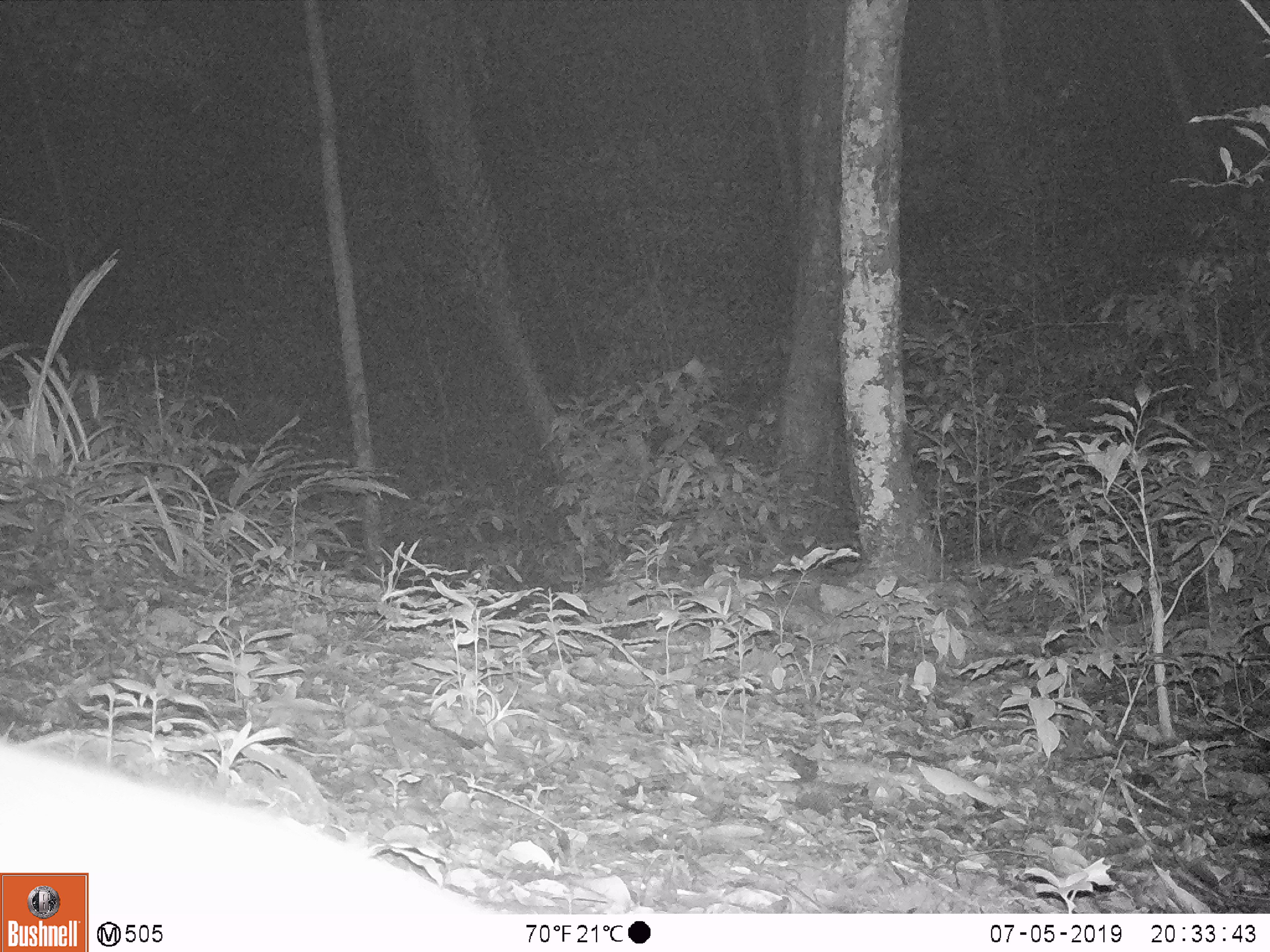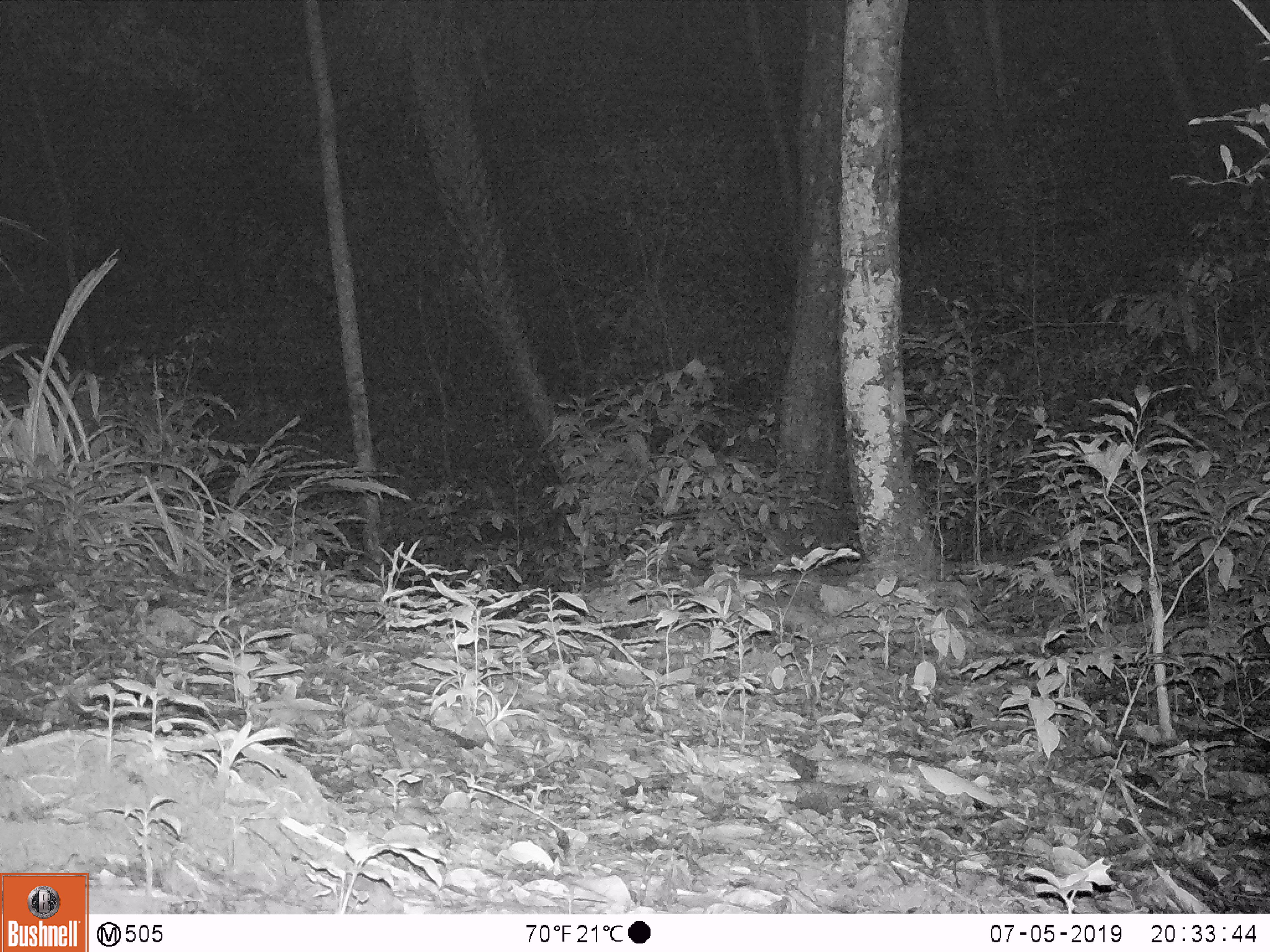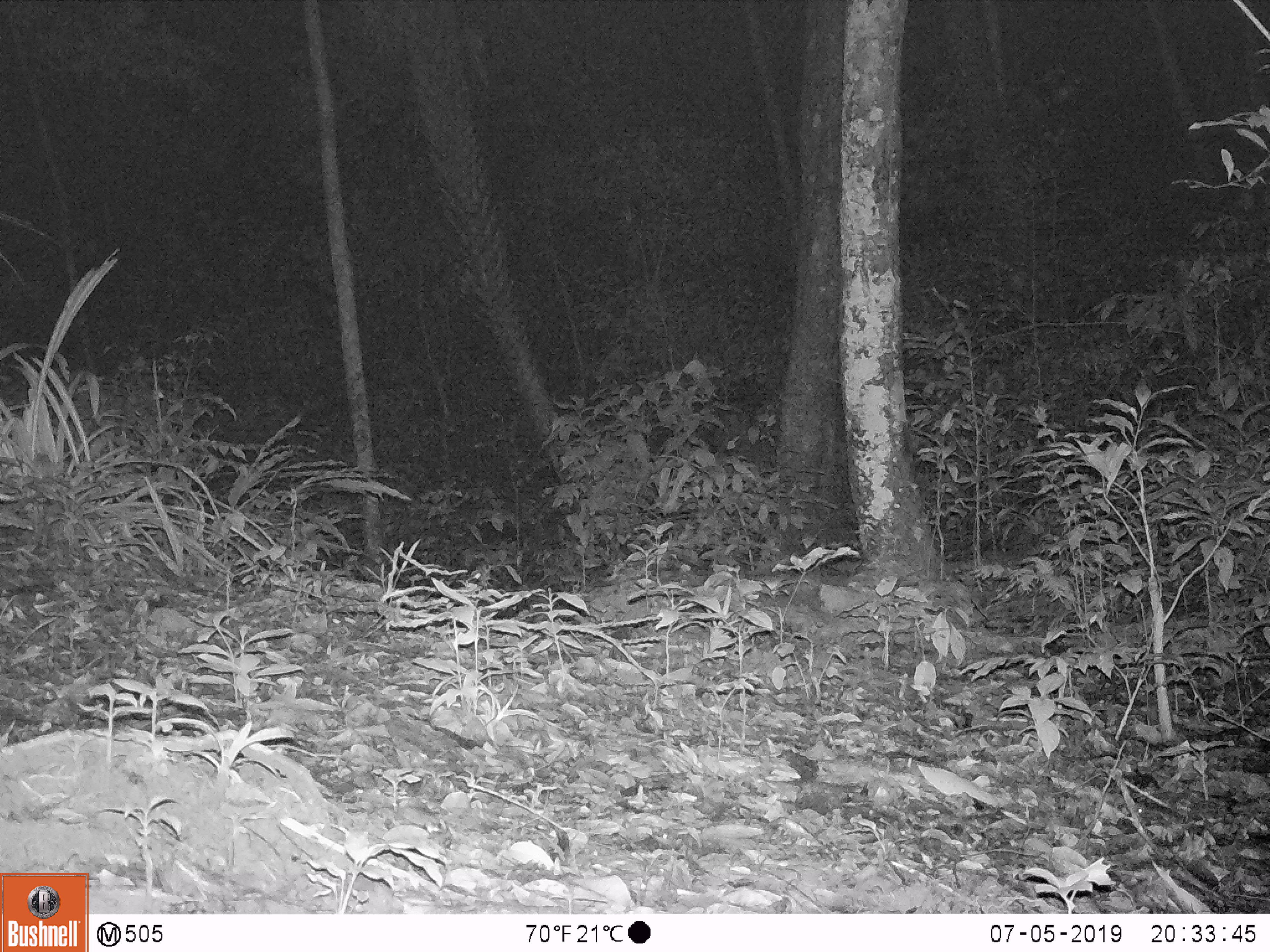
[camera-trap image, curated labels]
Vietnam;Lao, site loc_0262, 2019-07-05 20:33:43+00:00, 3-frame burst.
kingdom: Animalia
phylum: Chordata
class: Mammalia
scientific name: Mammalia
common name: mammal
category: unidentified mammal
Unidentified mammal (mammal) (Mammalia). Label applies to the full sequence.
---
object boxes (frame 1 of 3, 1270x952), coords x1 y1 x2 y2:
unidentified mammal: 0 733 496 914